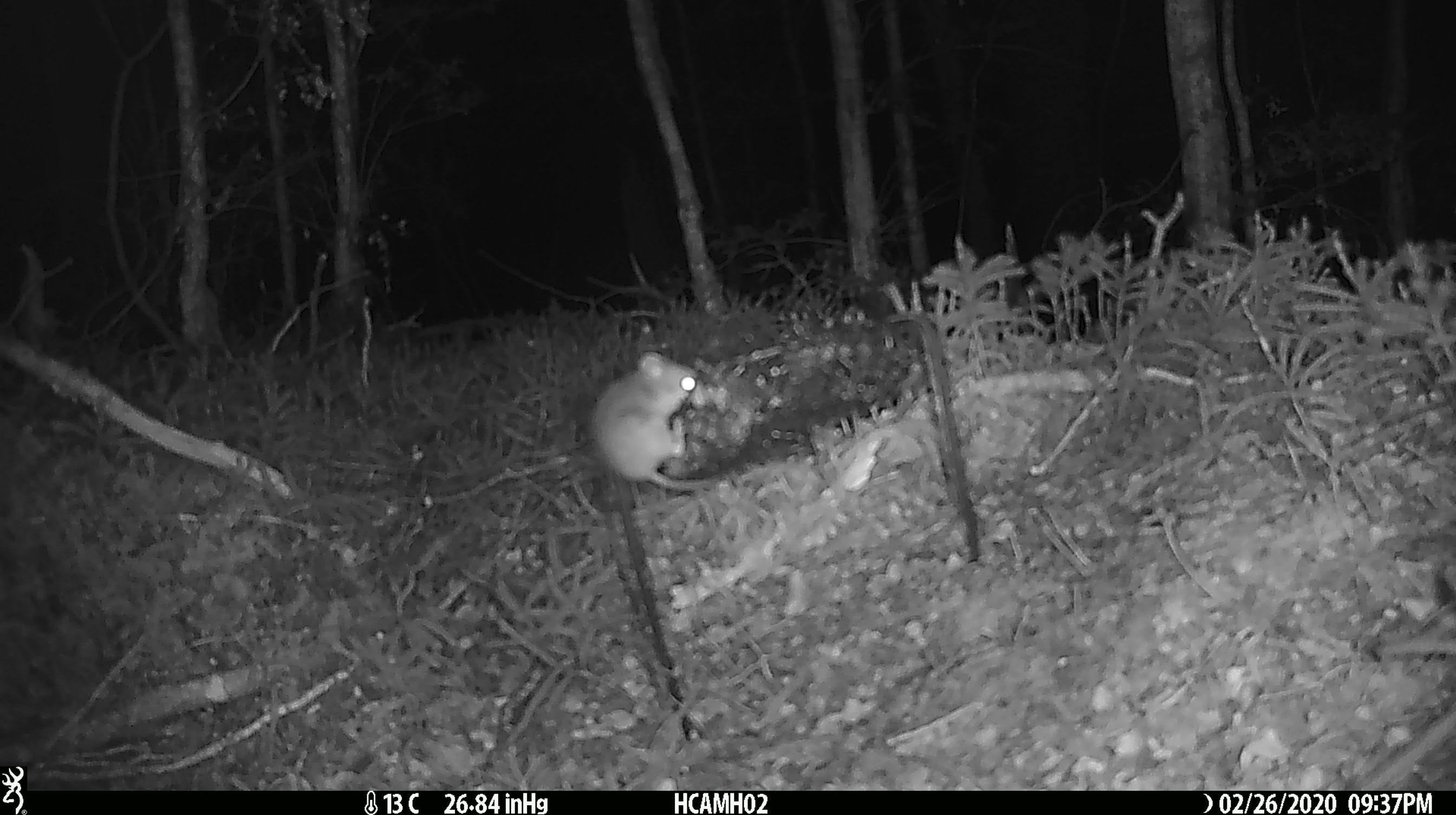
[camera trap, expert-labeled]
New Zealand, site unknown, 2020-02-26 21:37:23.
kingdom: Animalia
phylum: Chordata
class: Mammalia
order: Rodentia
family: Muridae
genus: Mus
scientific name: Mus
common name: mouse